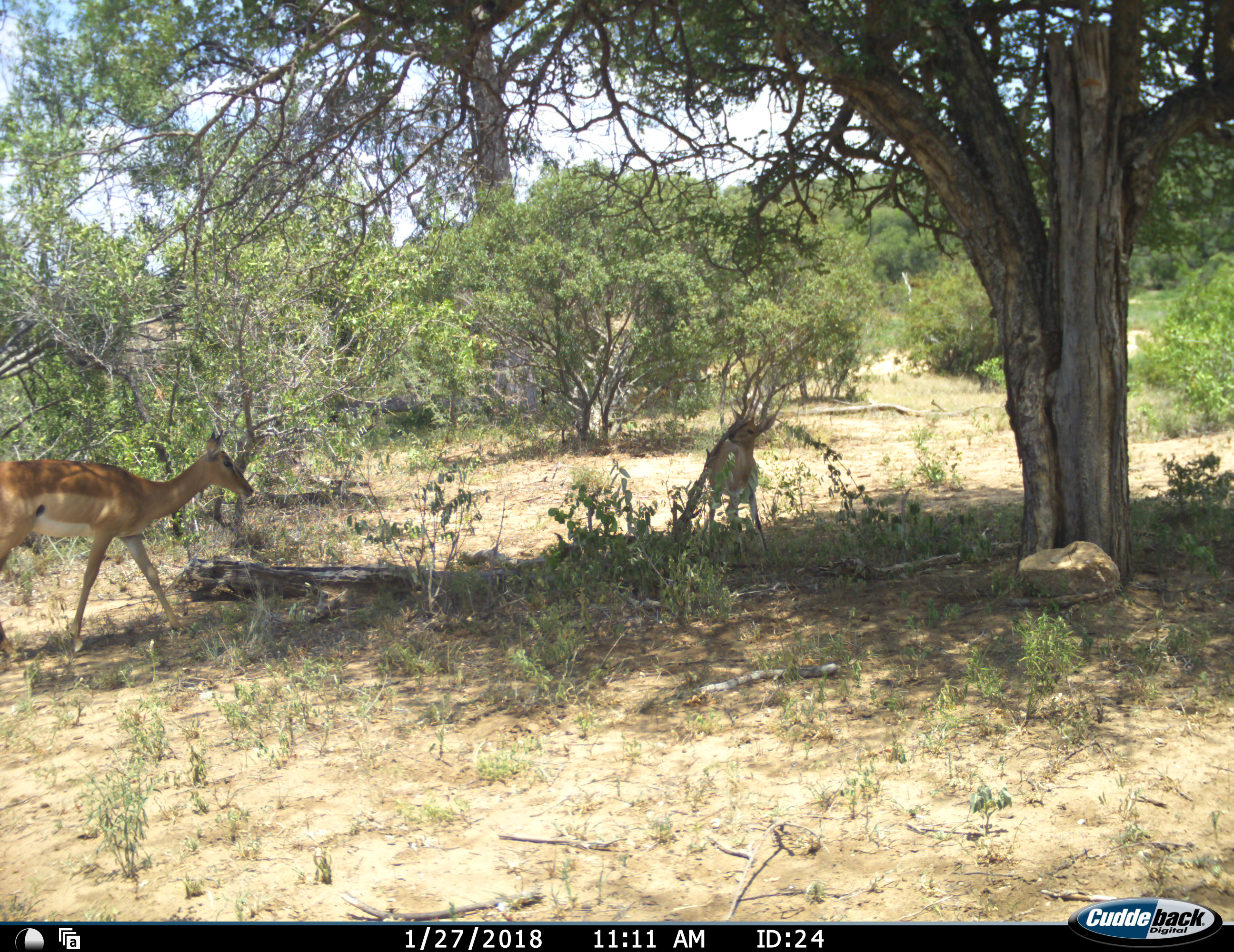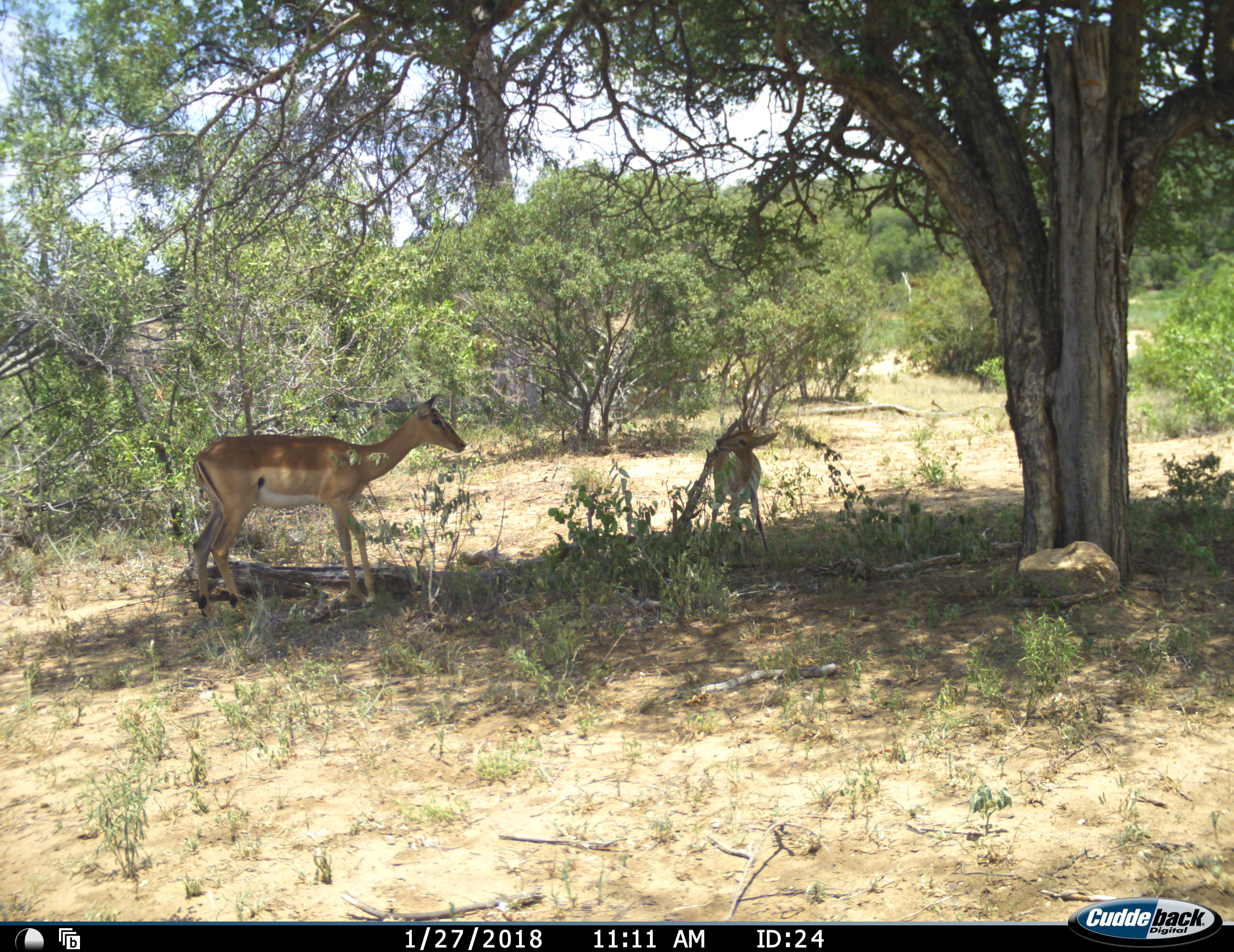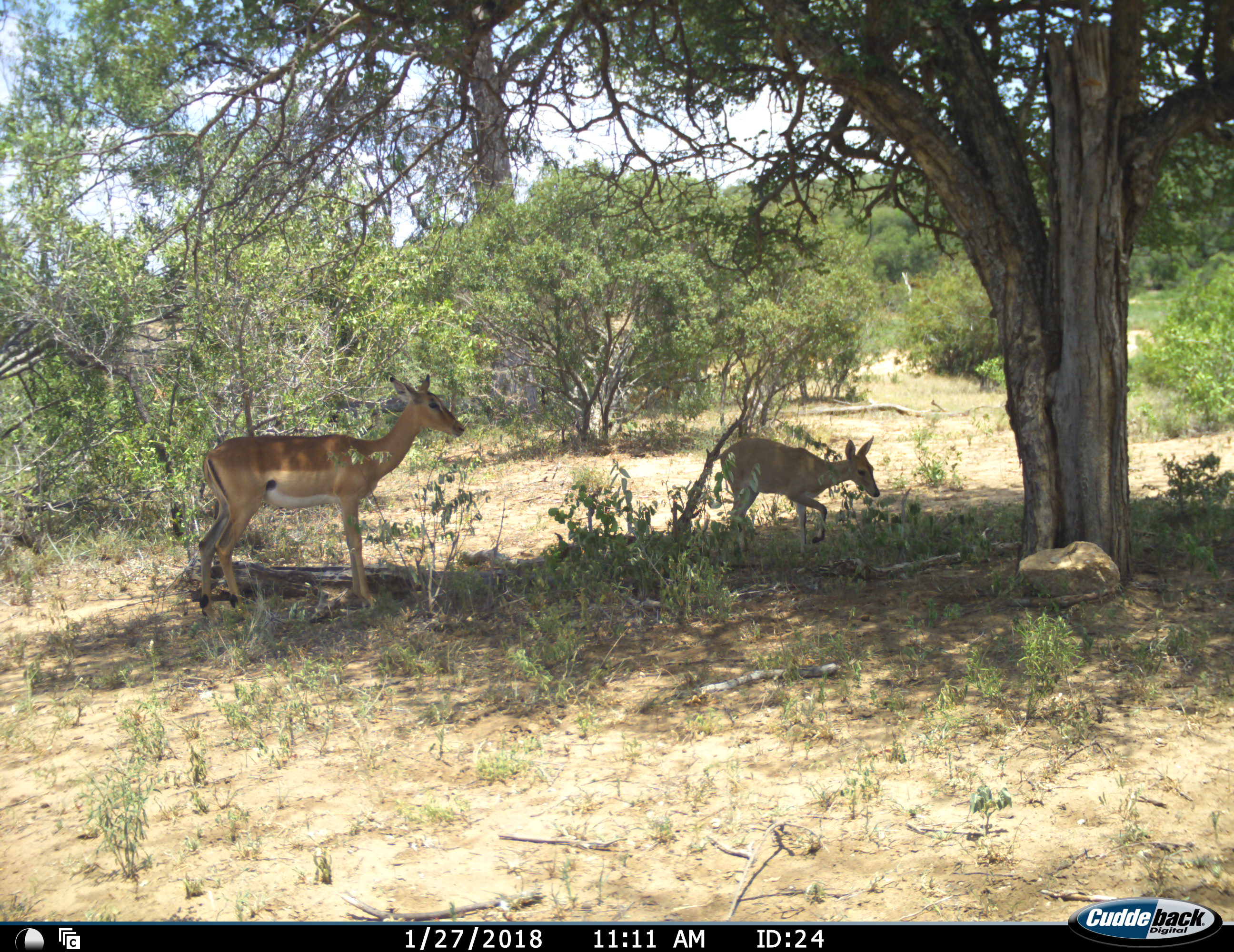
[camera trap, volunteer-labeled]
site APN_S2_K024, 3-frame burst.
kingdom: Animalia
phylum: Chordata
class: Mammalia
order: Artiodactyla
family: Bovidae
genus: Sylvicapra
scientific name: Sylvicapra grimmia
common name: common duiker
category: duikercommongrey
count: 1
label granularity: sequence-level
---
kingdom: Animalia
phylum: Chordata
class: Mammalia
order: Artiodactyla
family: Bovidae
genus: Aepyceros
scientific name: Aepyceros melampus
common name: impala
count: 1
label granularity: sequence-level